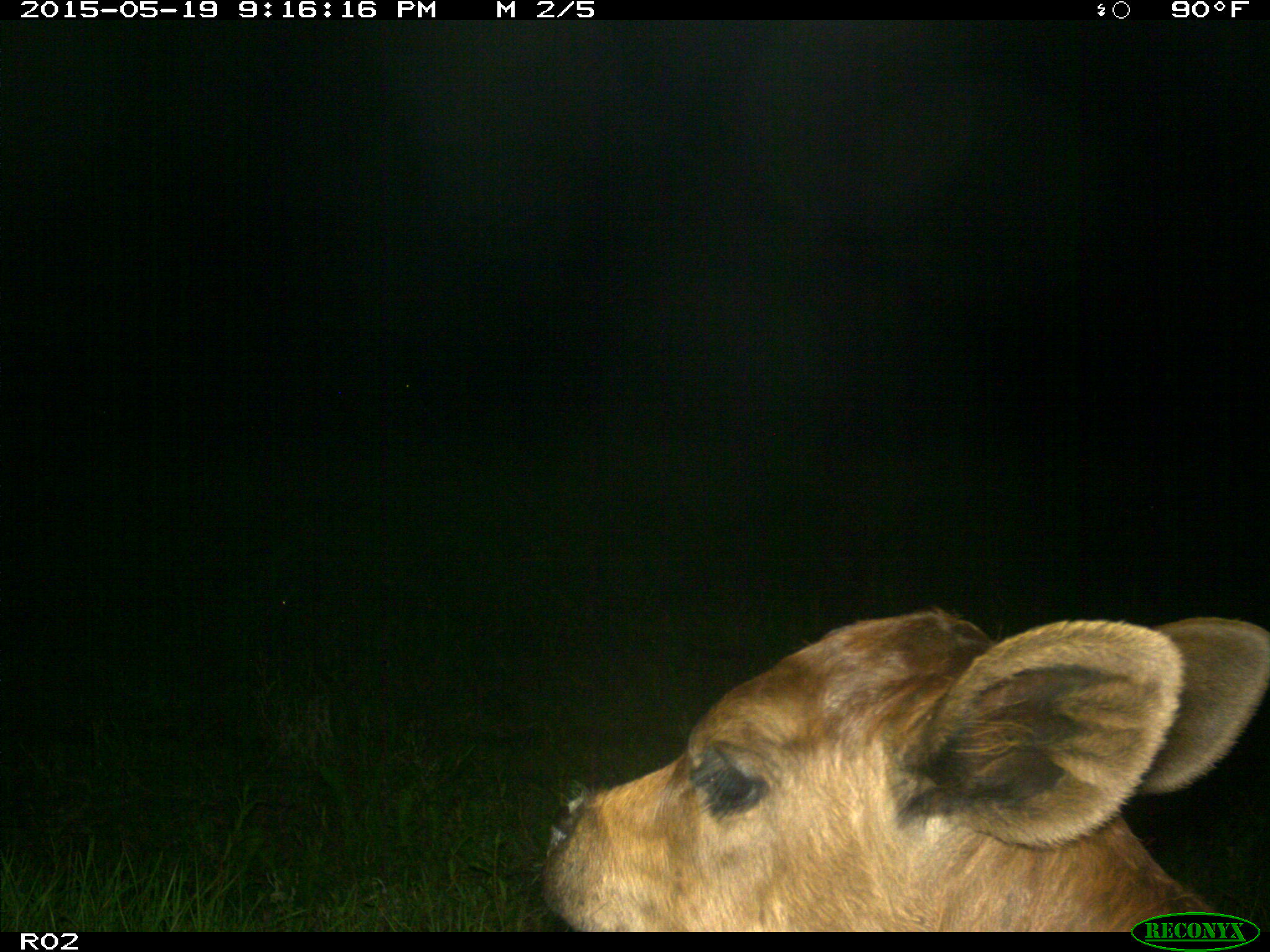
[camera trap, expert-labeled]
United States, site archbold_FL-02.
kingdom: Animalia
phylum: Chordata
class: Mammalia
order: Artiodactyla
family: Bovidae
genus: Bos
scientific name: Bos taurus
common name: domestic cow